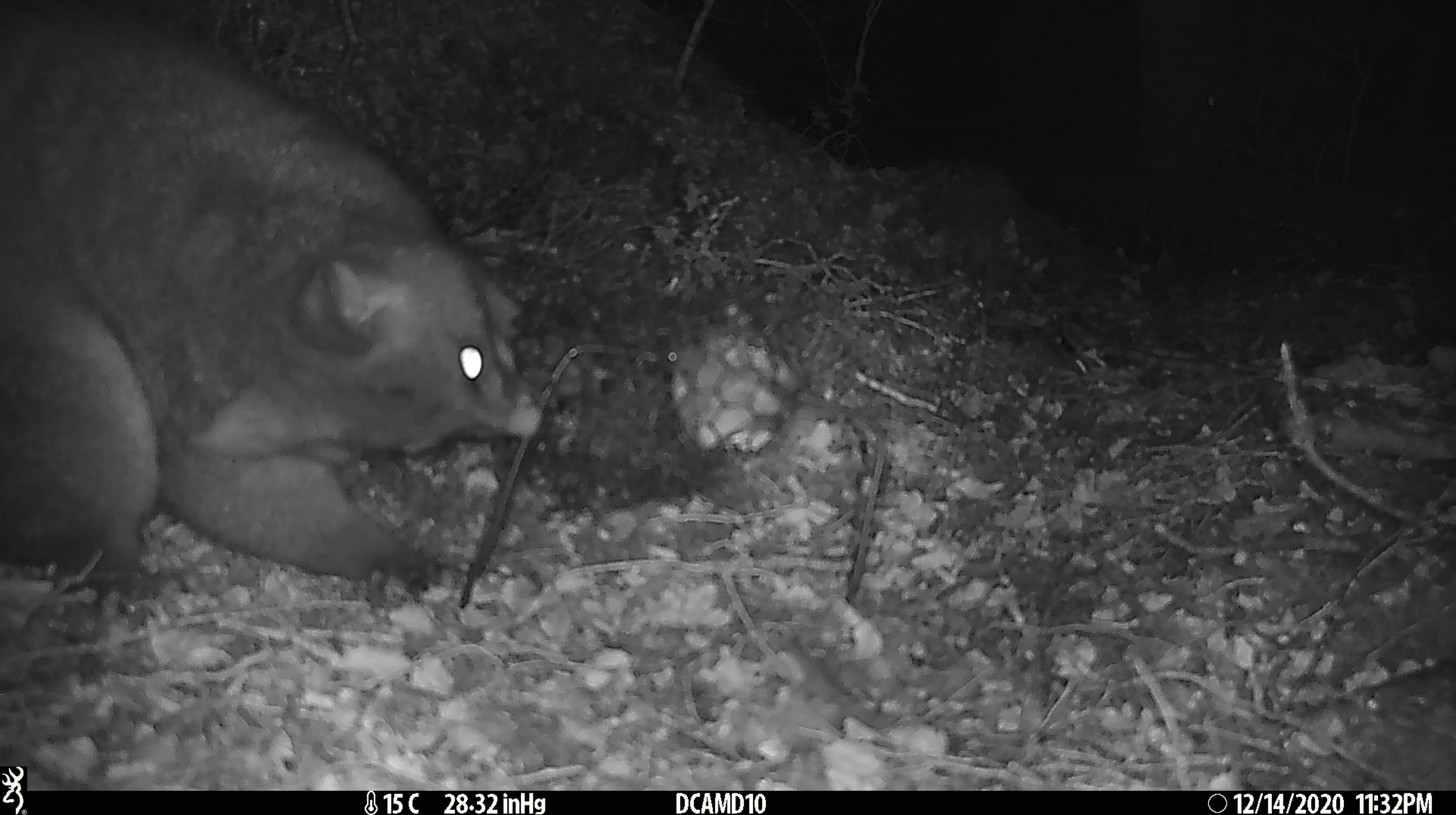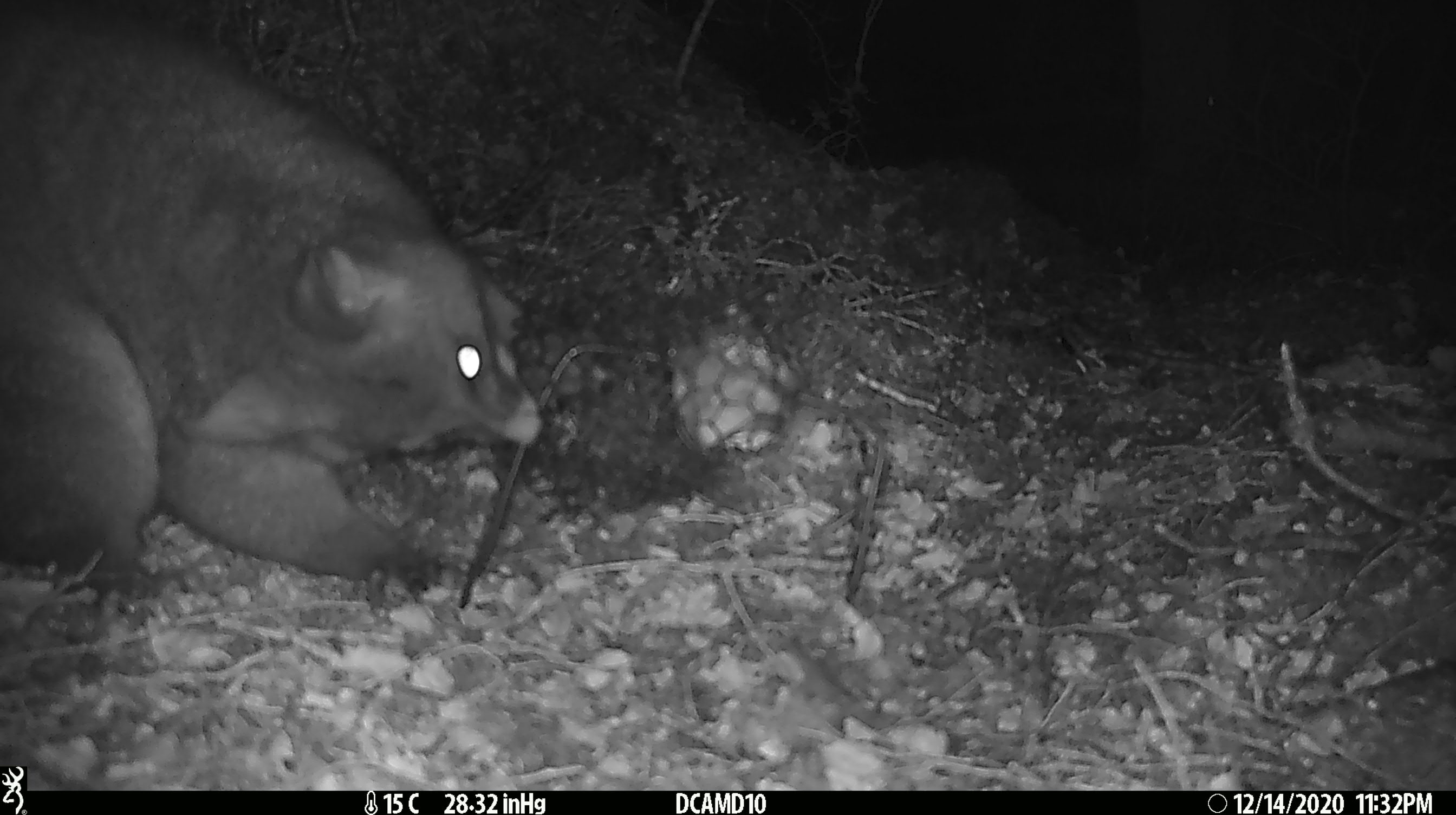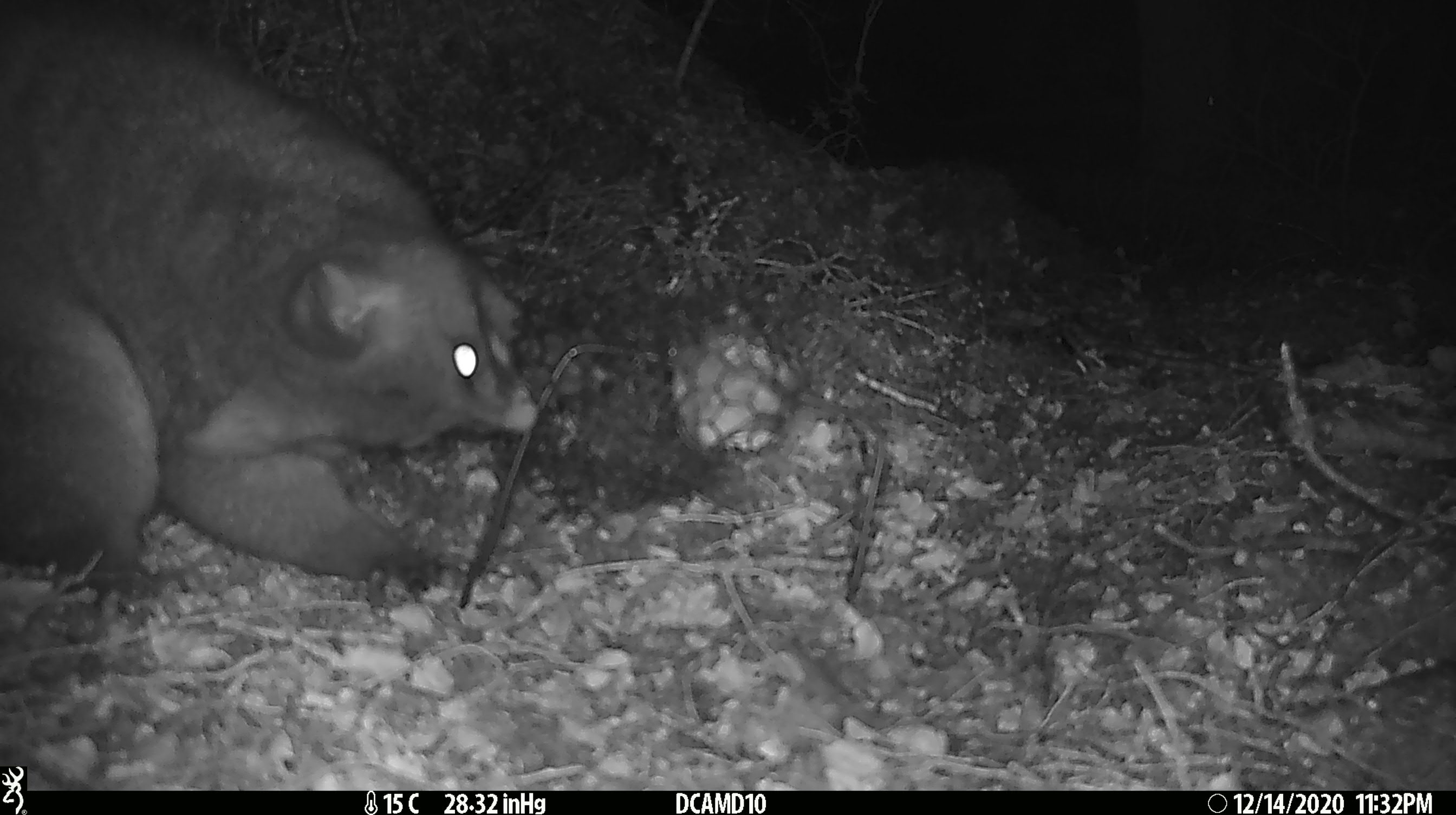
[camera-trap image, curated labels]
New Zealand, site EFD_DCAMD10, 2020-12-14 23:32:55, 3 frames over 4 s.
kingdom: Animalia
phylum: Chordata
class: Mammalia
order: Diprotodontia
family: Phalangeridae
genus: Trichosurus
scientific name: Trichosurus vulpecula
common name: common brushtail possum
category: possum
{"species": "possum (common brushtail possum) (Trichosurus vulpecula)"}